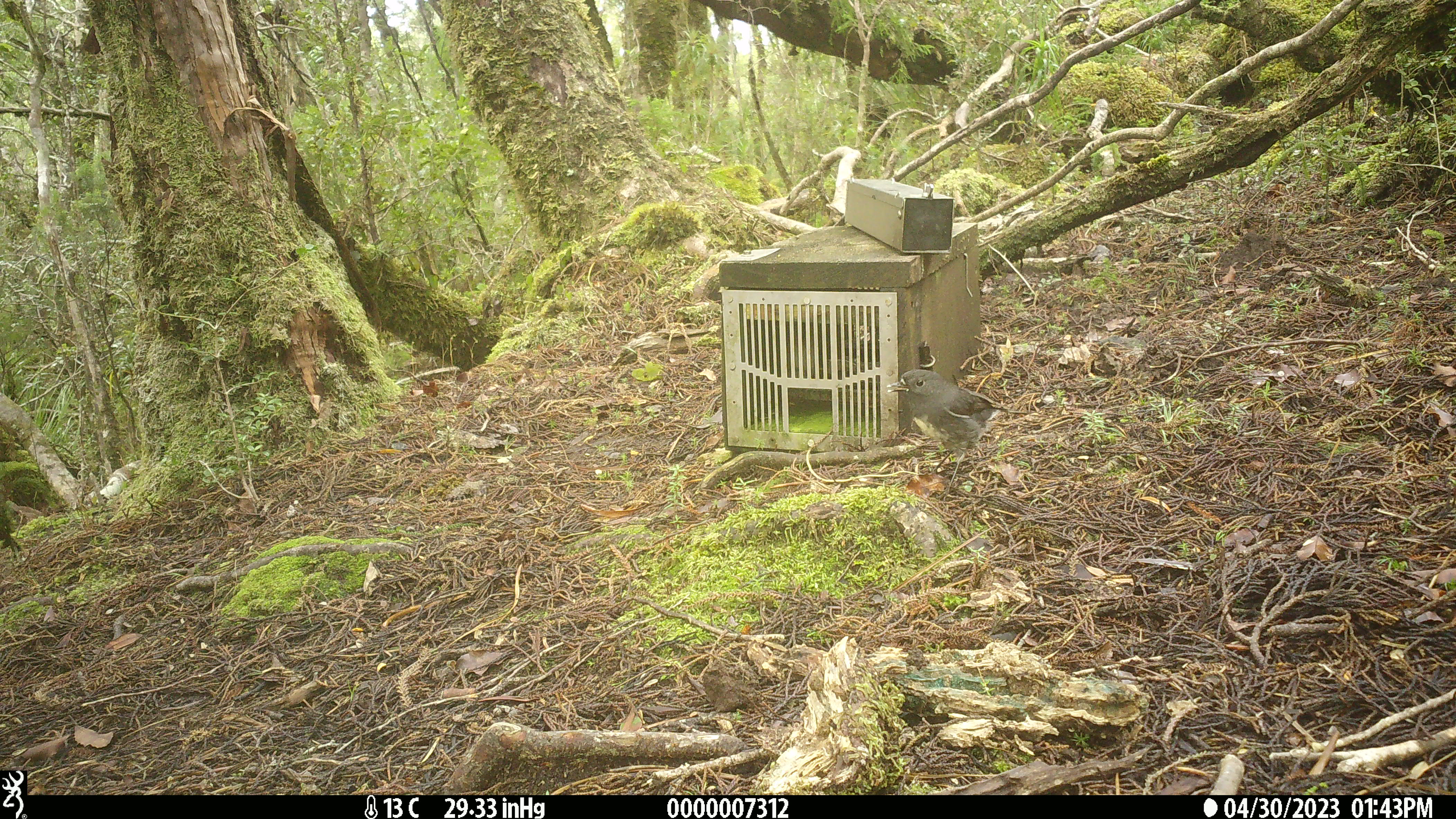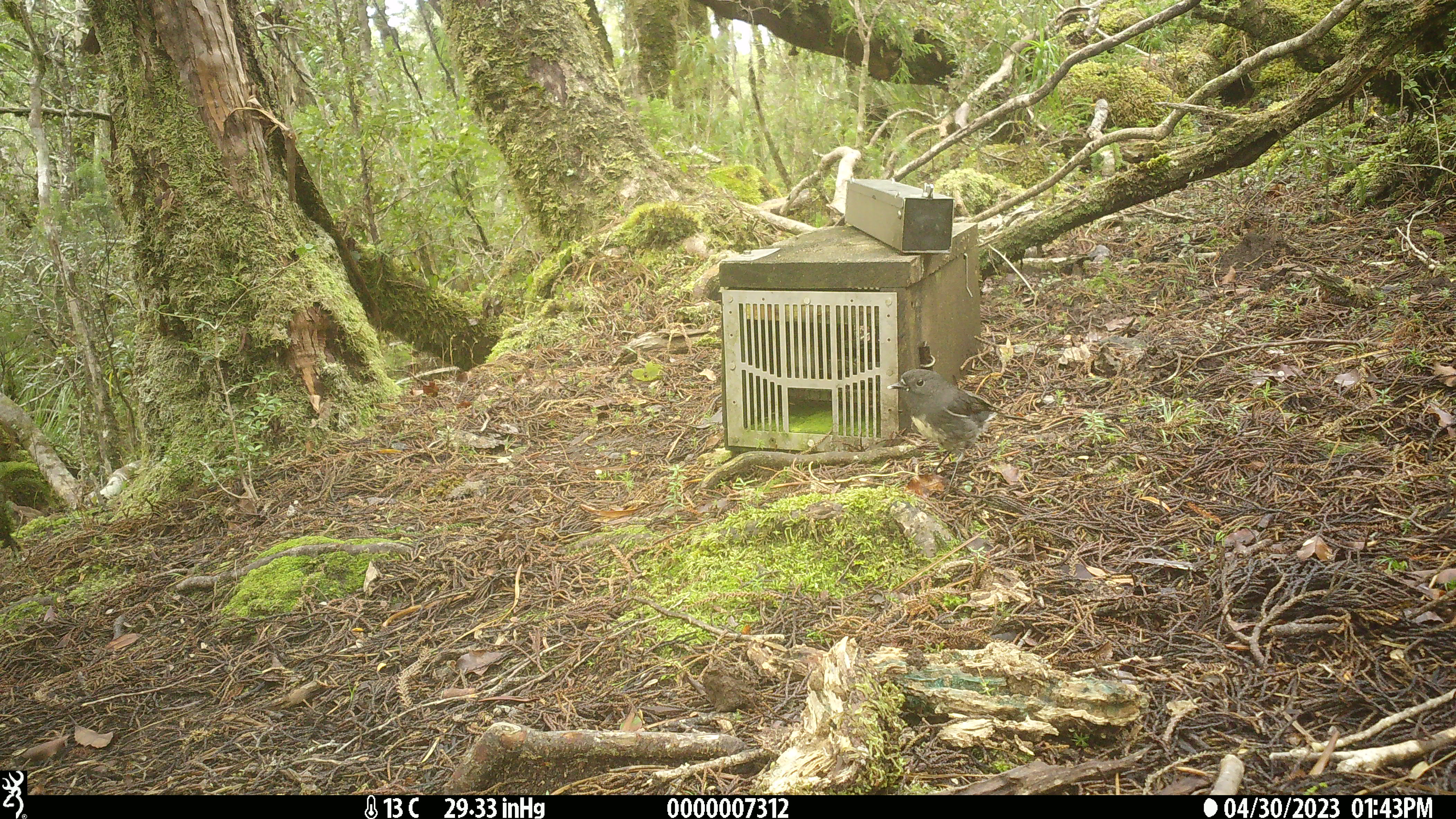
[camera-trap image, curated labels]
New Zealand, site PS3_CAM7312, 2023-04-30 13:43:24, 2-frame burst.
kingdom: Animalia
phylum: Chordata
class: Aves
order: Passeriformes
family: Petroicidae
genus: Petroica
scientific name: Petroica australis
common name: new zealand robin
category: robin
Robin (new zealand robin) (Petroica australis).